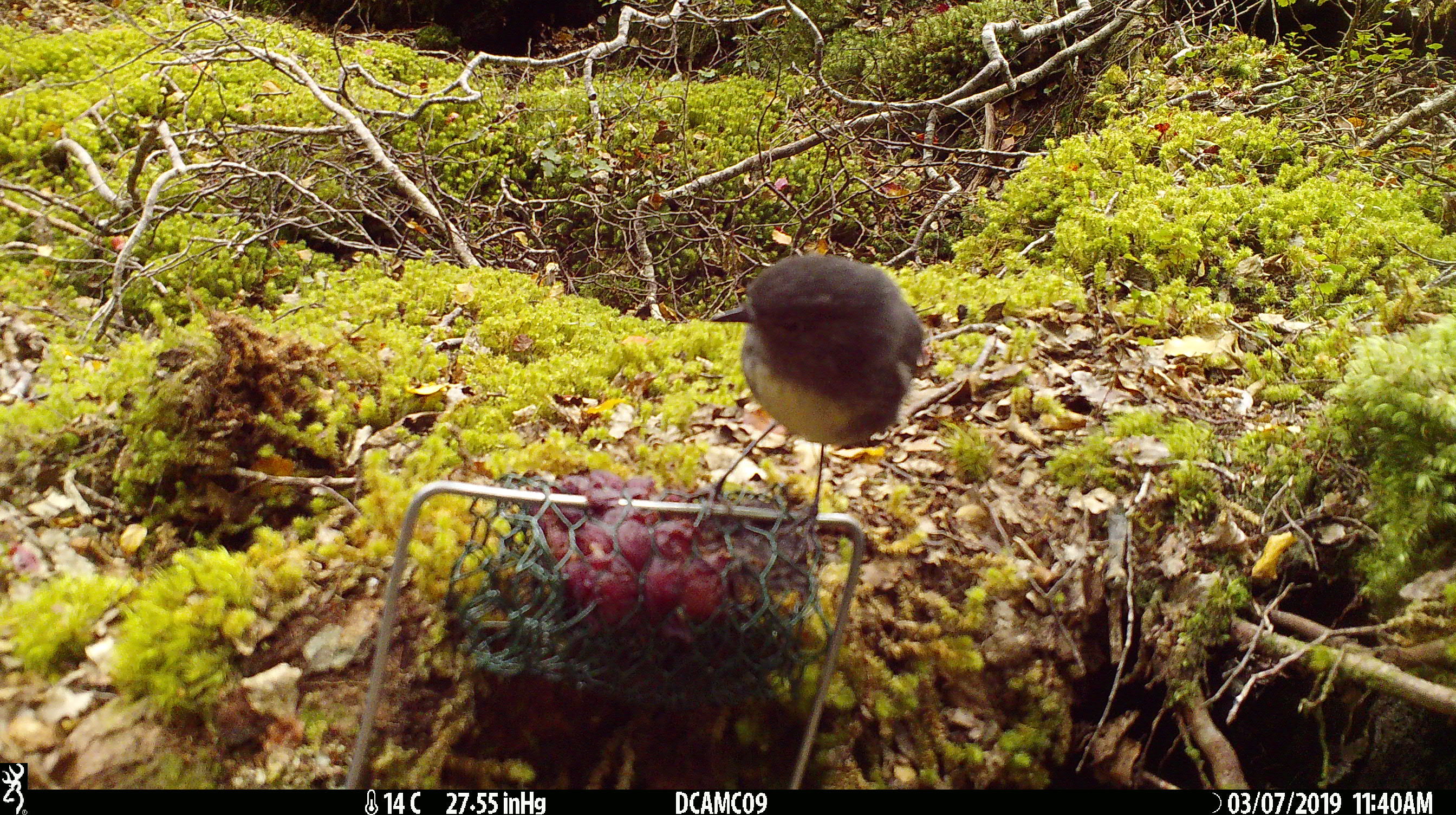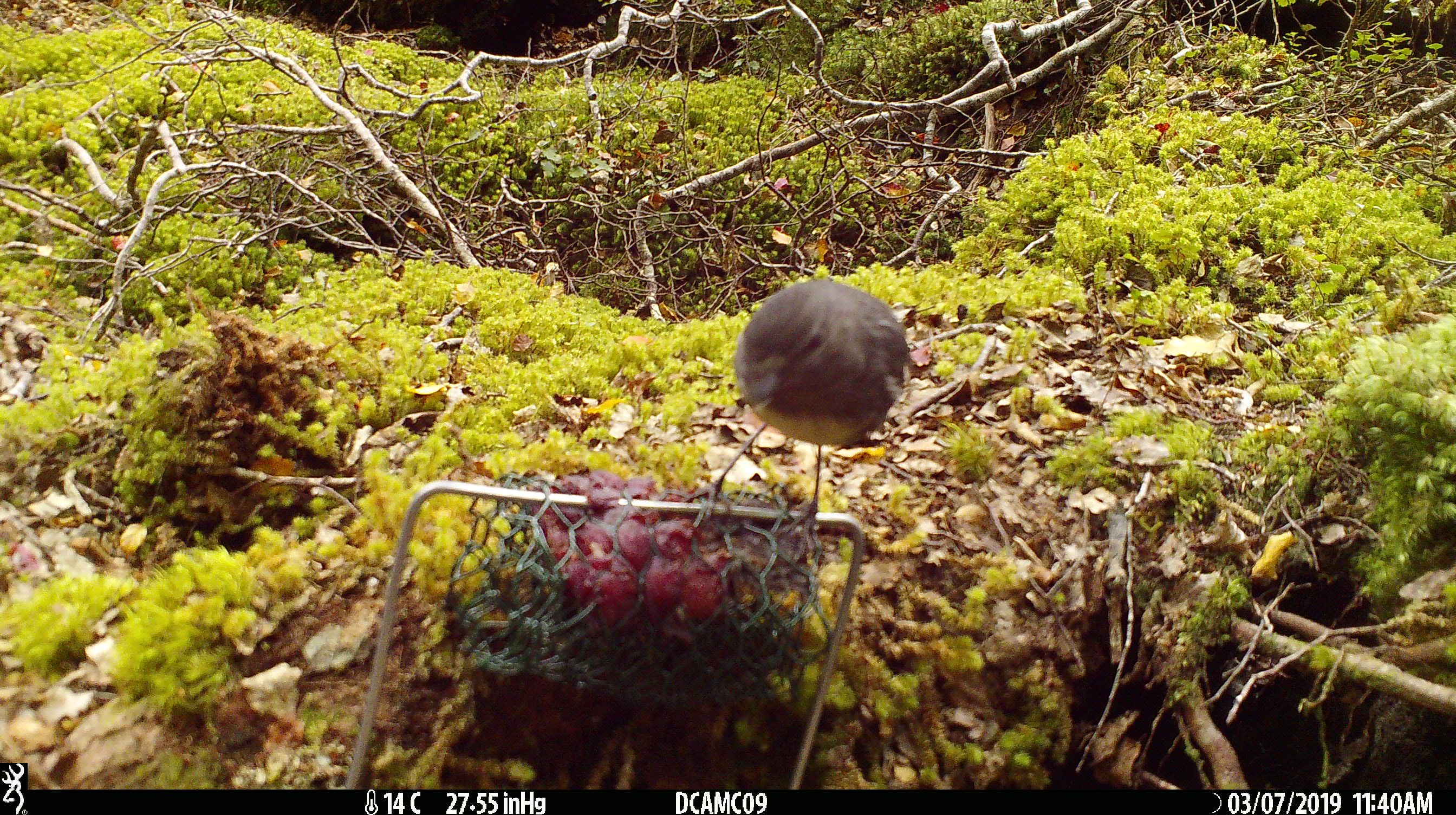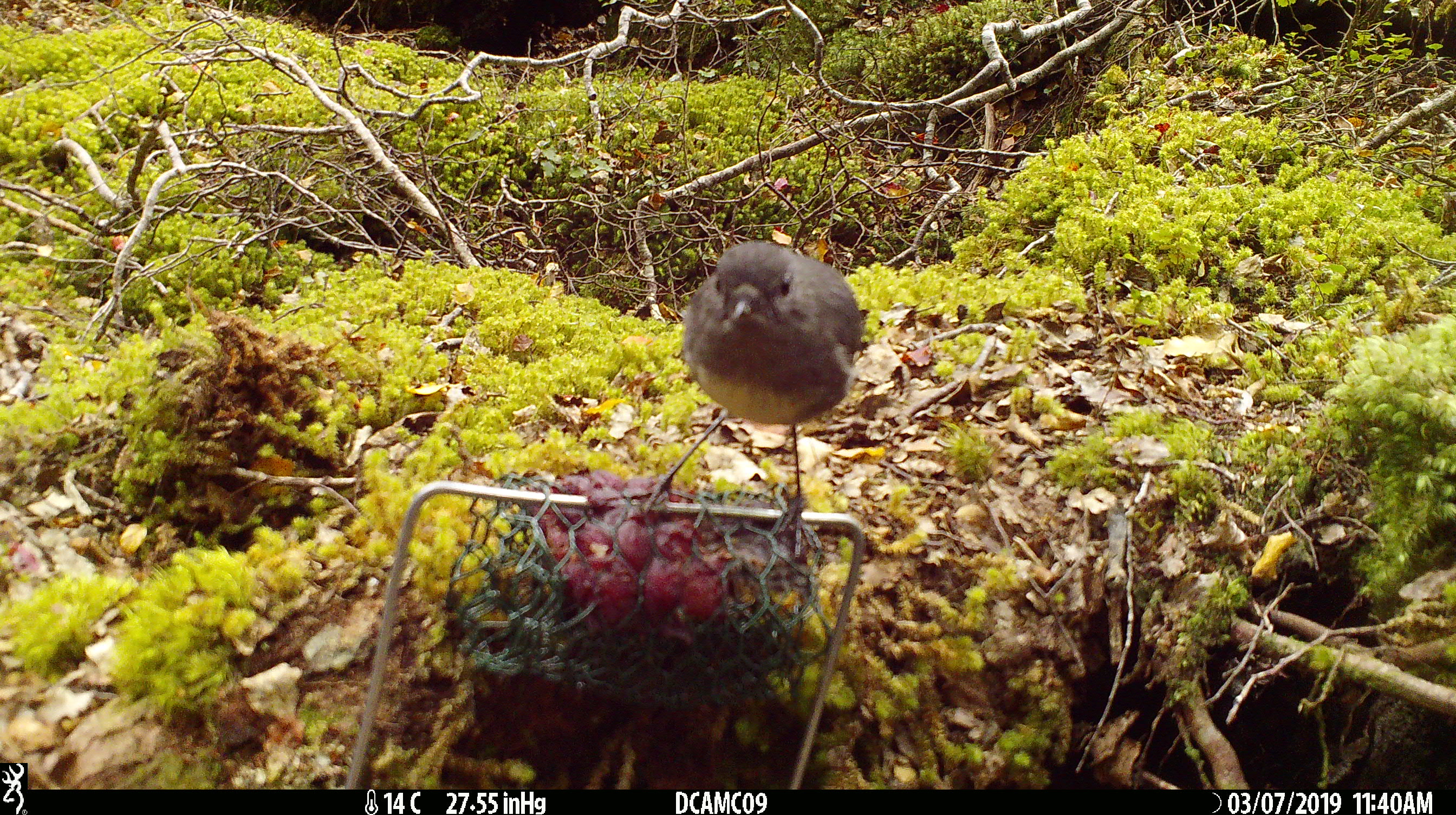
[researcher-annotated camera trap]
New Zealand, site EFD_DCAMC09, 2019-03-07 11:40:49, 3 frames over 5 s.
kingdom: Animalia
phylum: Chordata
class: Aves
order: Passeriformes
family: Petroicidae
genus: Petroica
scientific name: Petroica australis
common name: new zealand robin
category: robin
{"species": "robin (new zealand robin) (Petroica australis)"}